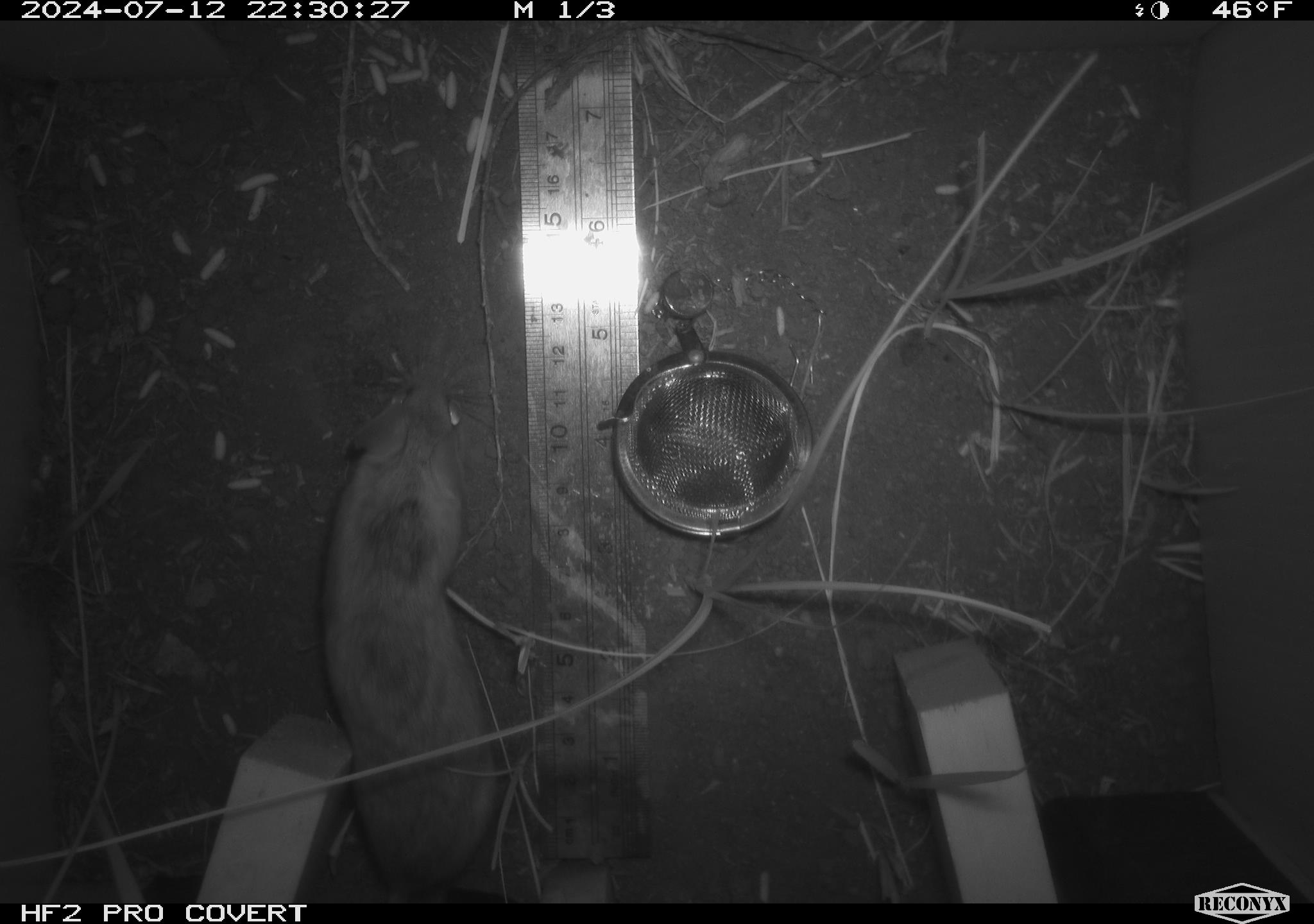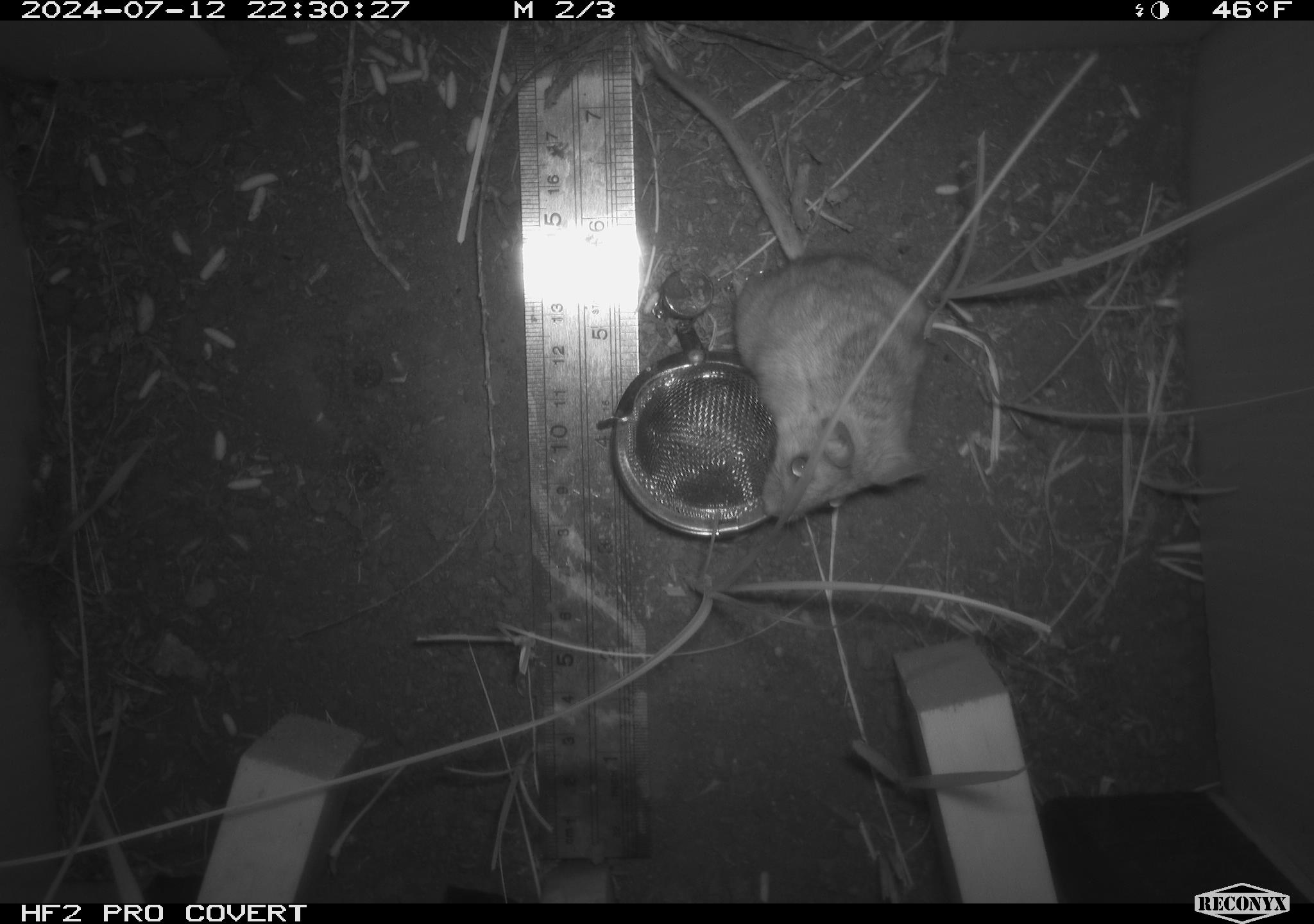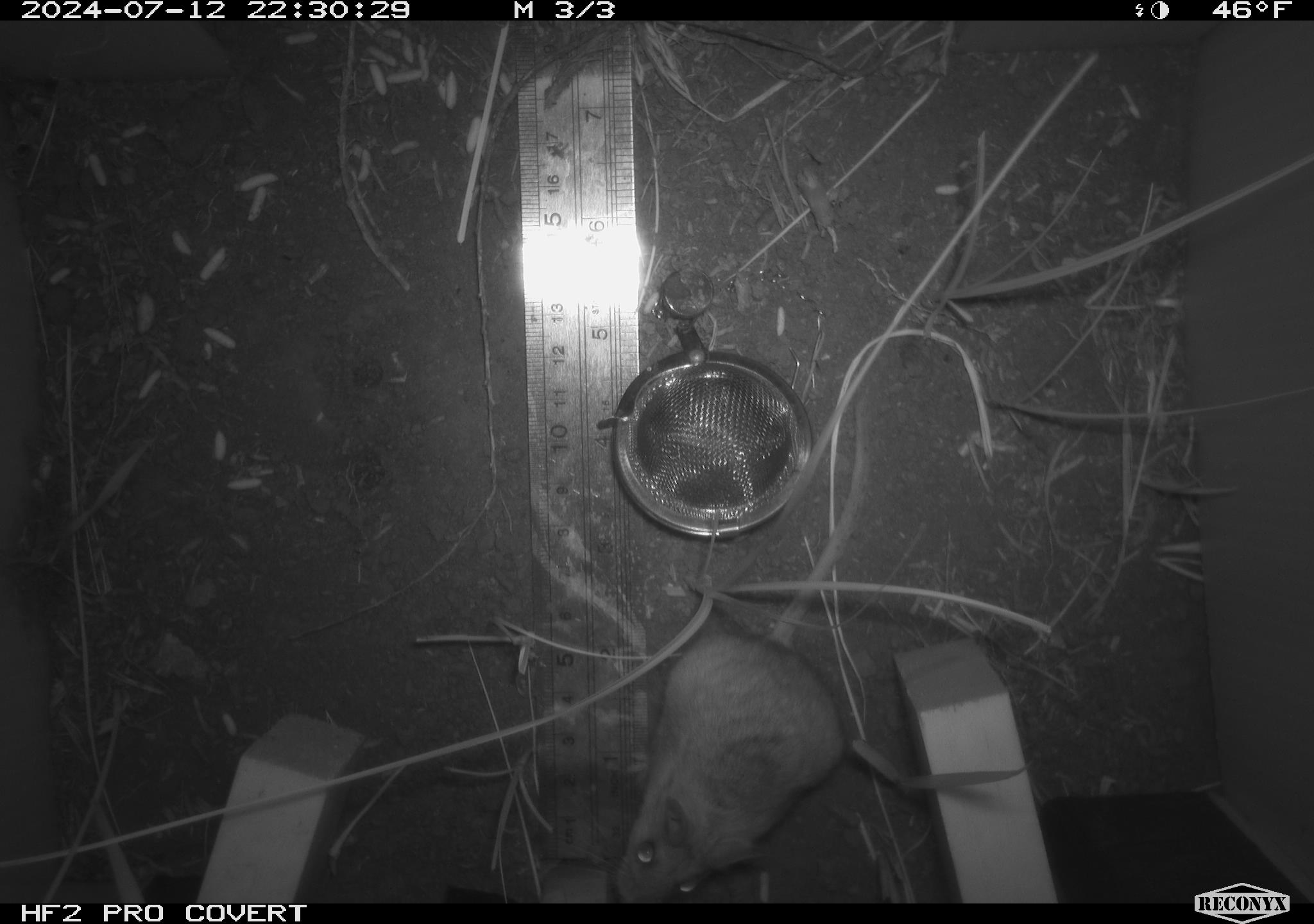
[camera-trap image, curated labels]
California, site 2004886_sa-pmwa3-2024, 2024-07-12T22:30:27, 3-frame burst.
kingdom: Animalia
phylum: Chordata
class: Mammalia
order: Rodentia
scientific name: Rodentia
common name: mouse species